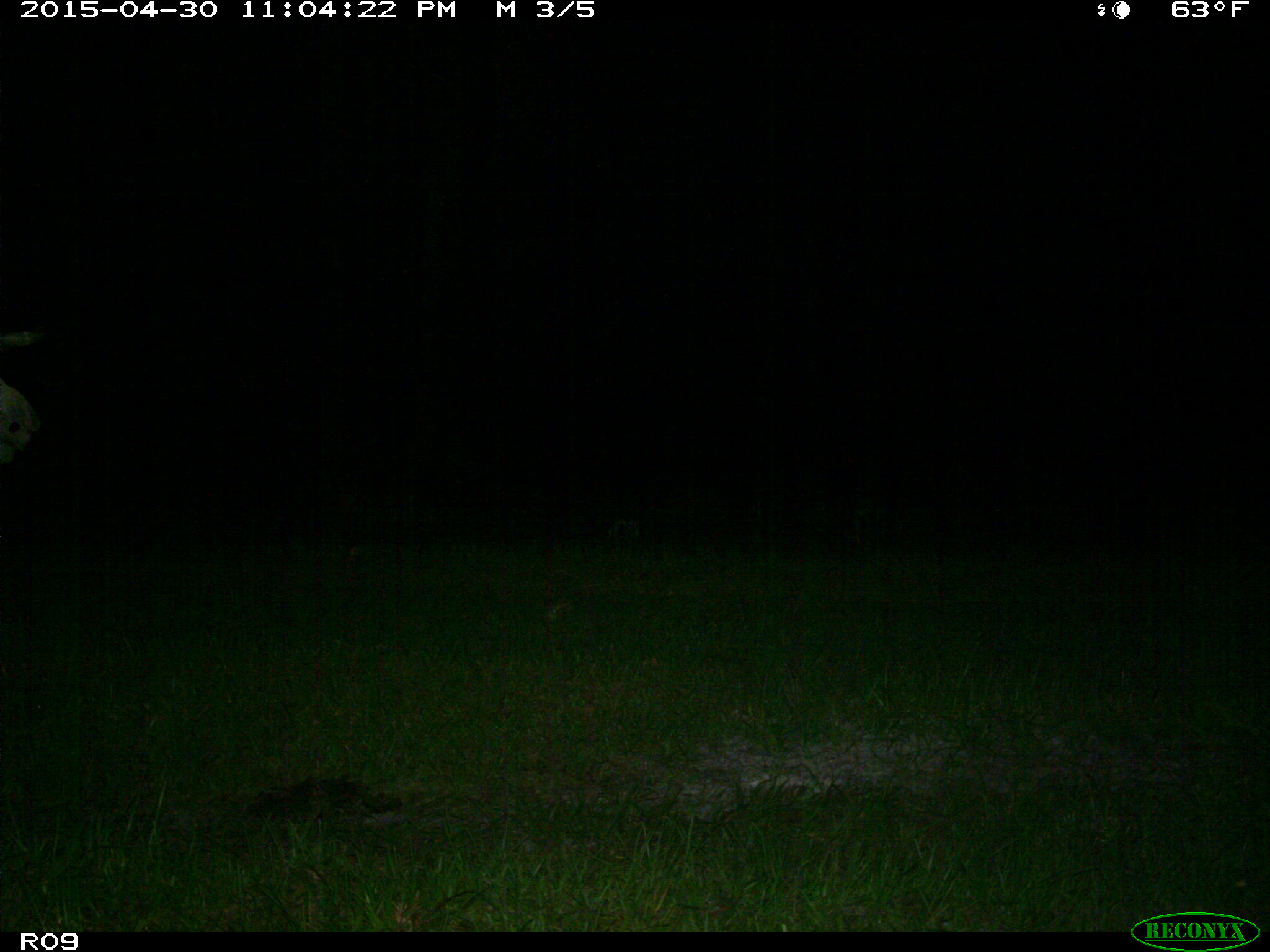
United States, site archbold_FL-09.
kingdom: Animalia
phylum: Chordata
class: Mammalia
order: Artiodactyla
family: Bovidae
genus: Bos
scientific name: Bos taurus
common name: domestic cow